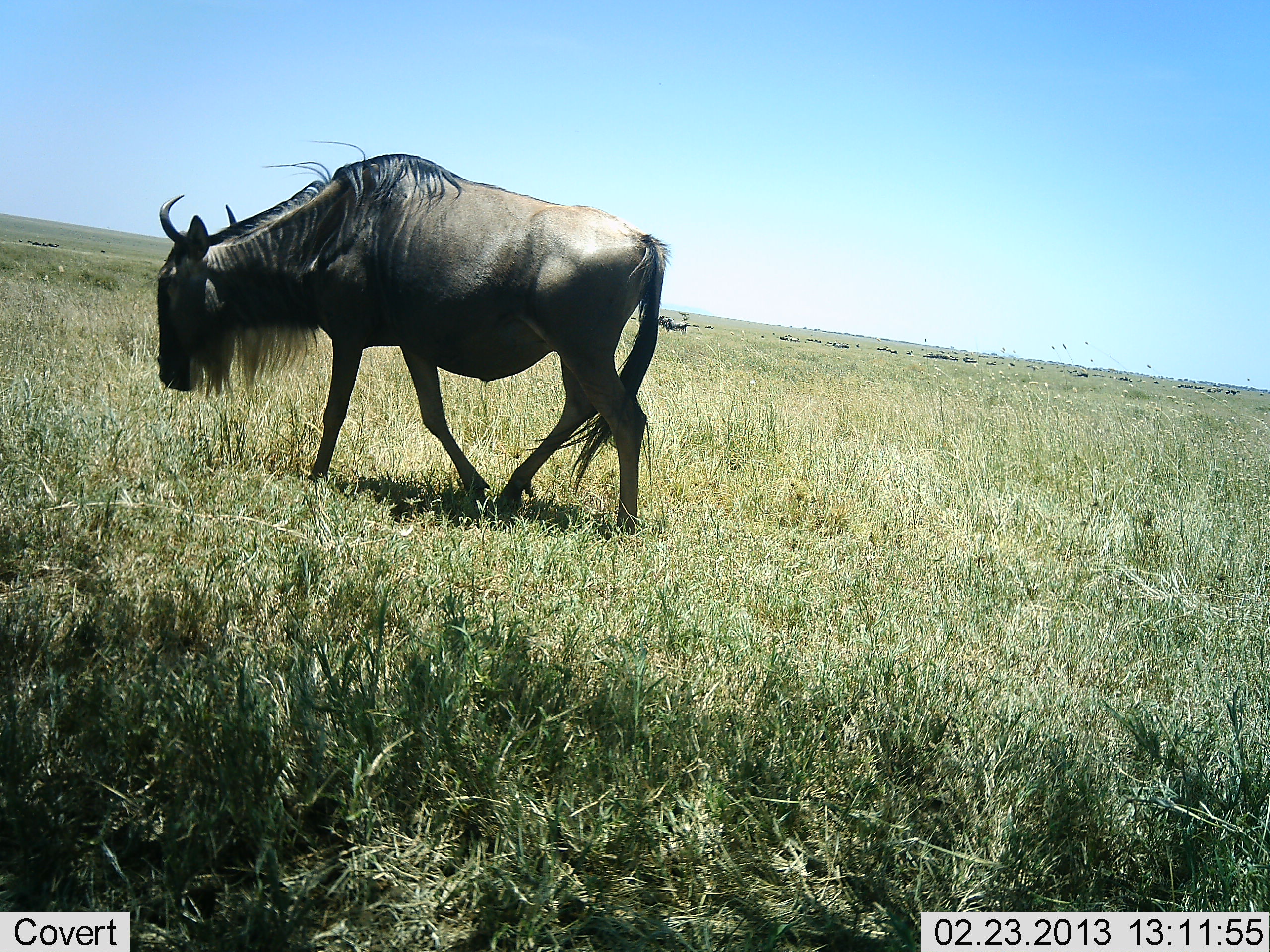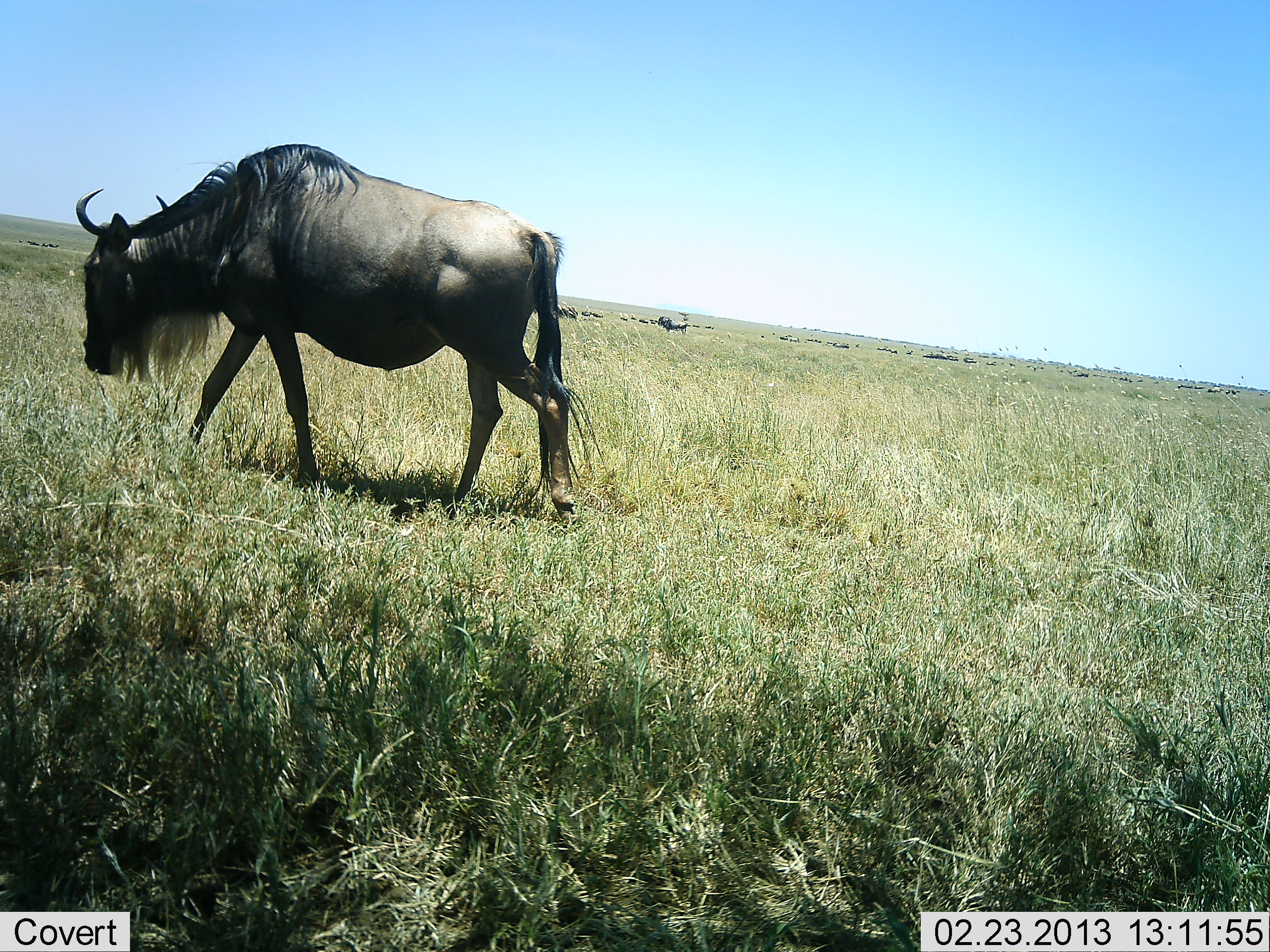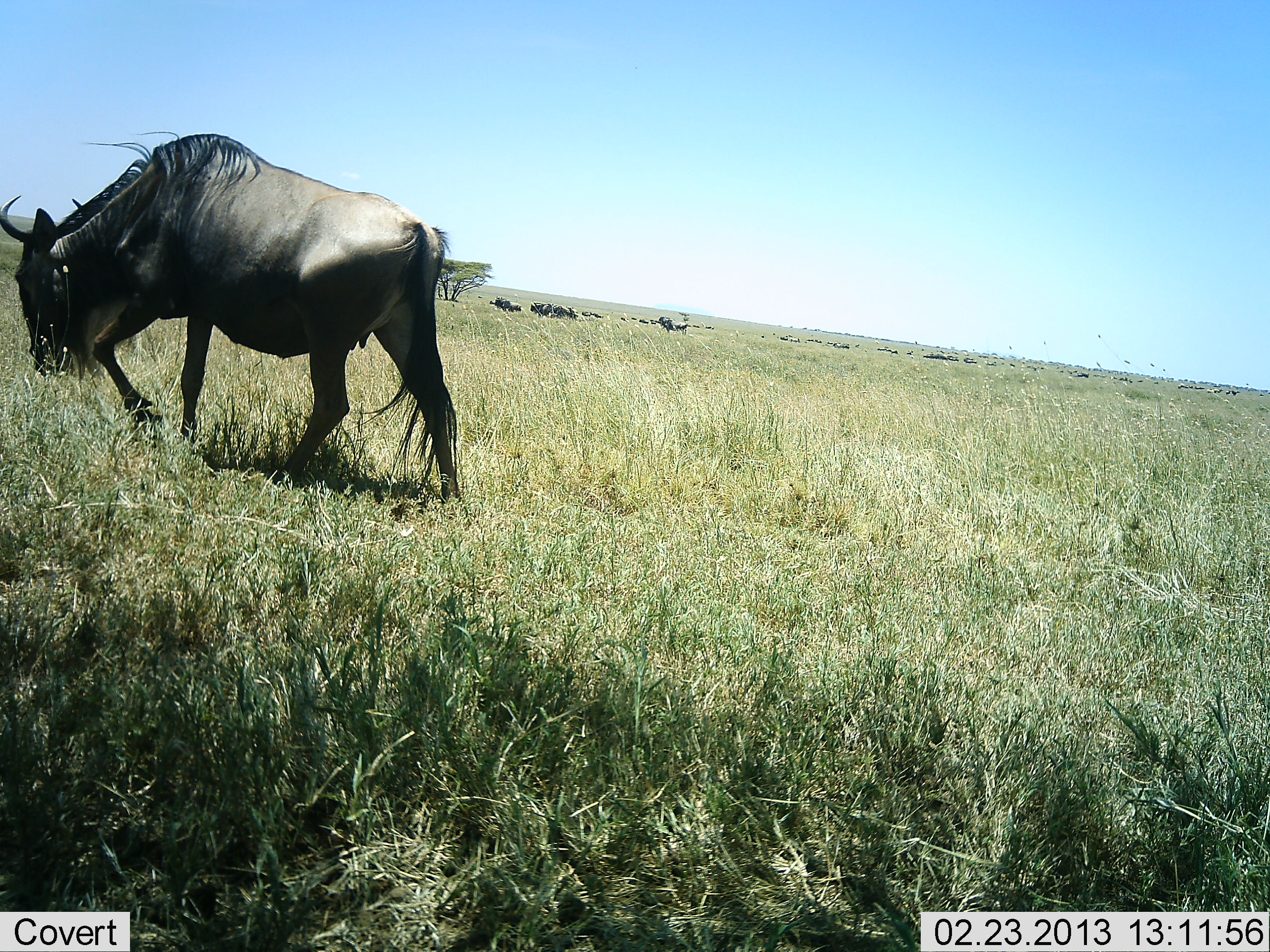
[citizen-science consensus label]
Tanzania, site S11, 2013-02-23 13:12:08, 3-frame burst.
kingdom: Animalia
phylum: Chordata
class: Mammalia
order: Artiodactyla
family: Bovidae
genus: Connochaetes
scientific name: Connochaetes taurinus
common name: blue wildebeest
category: wildebeest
Wildebeest (blue wildebeest) (Connochaetes taurinus), count 1. Behavior (volunteer vote fractions): standing 18%, resting 9%, moving 95%, interacting 0%. Young present (vote fraction): 0%. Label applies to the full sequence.